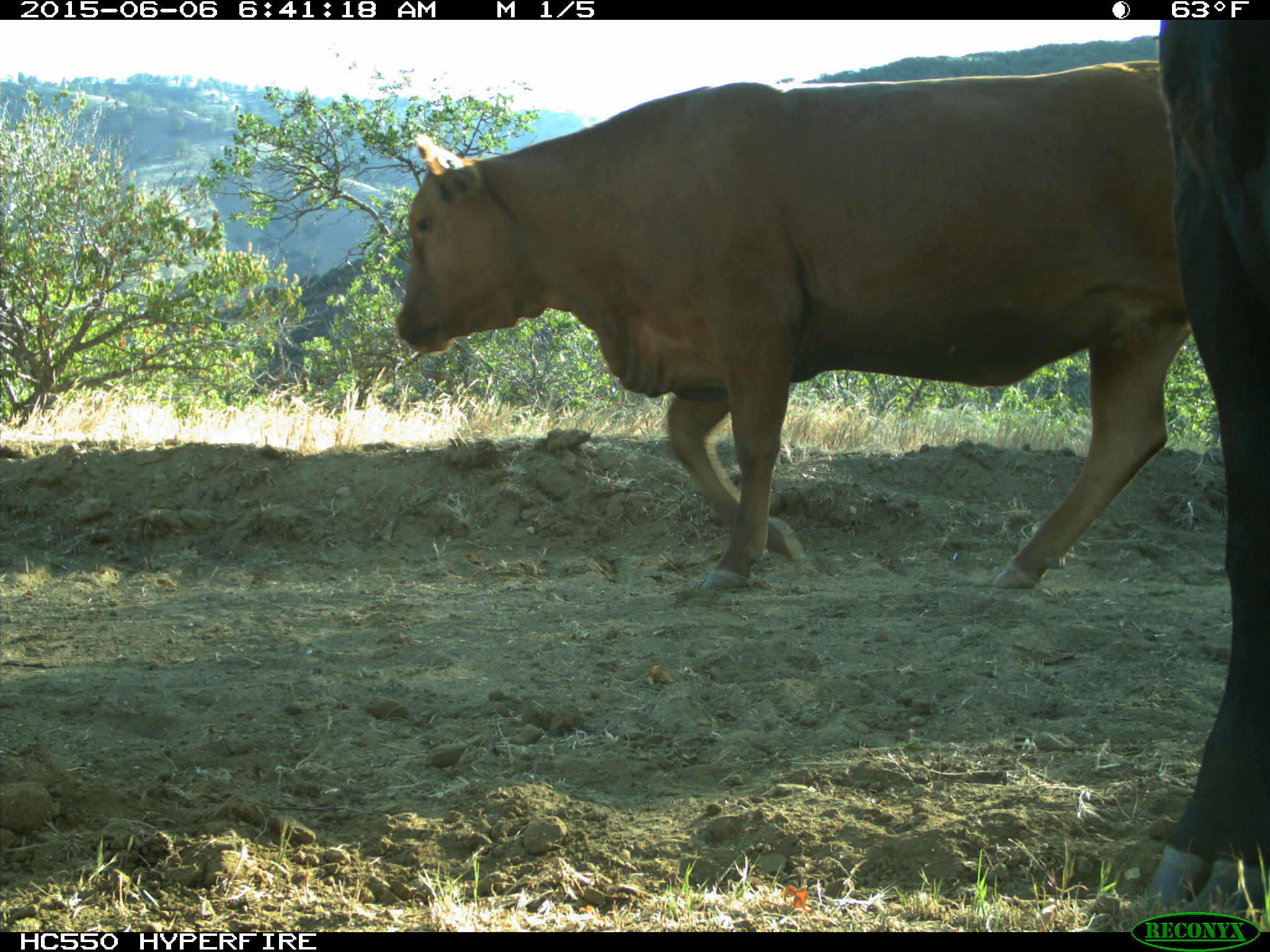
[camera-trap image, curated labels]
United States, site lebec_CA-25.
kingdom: Animalia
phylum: Chordata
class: Mammalia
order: Artiodactyla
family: Bovidae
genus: Bos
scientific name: Bos taurus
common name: domestic cow